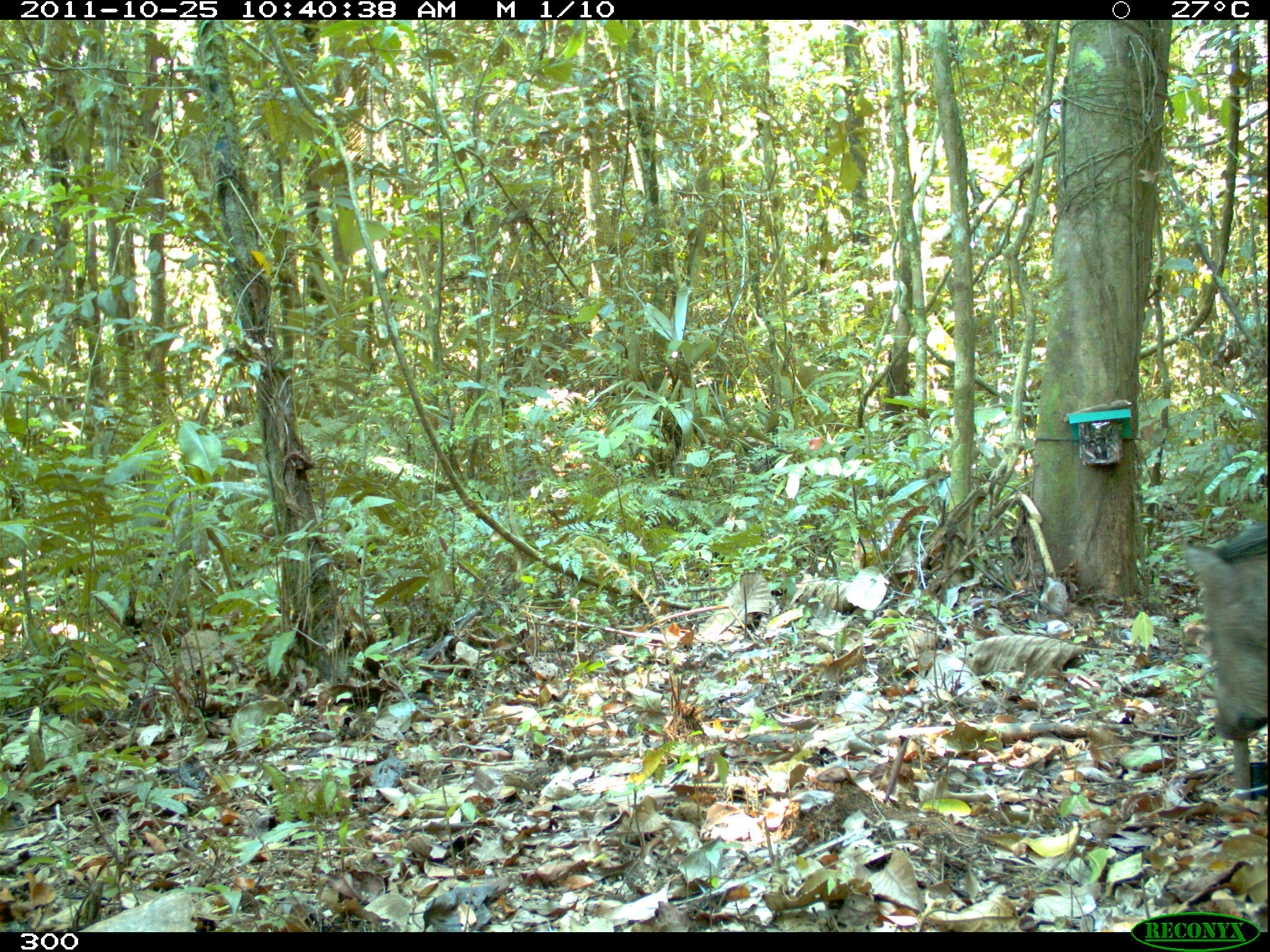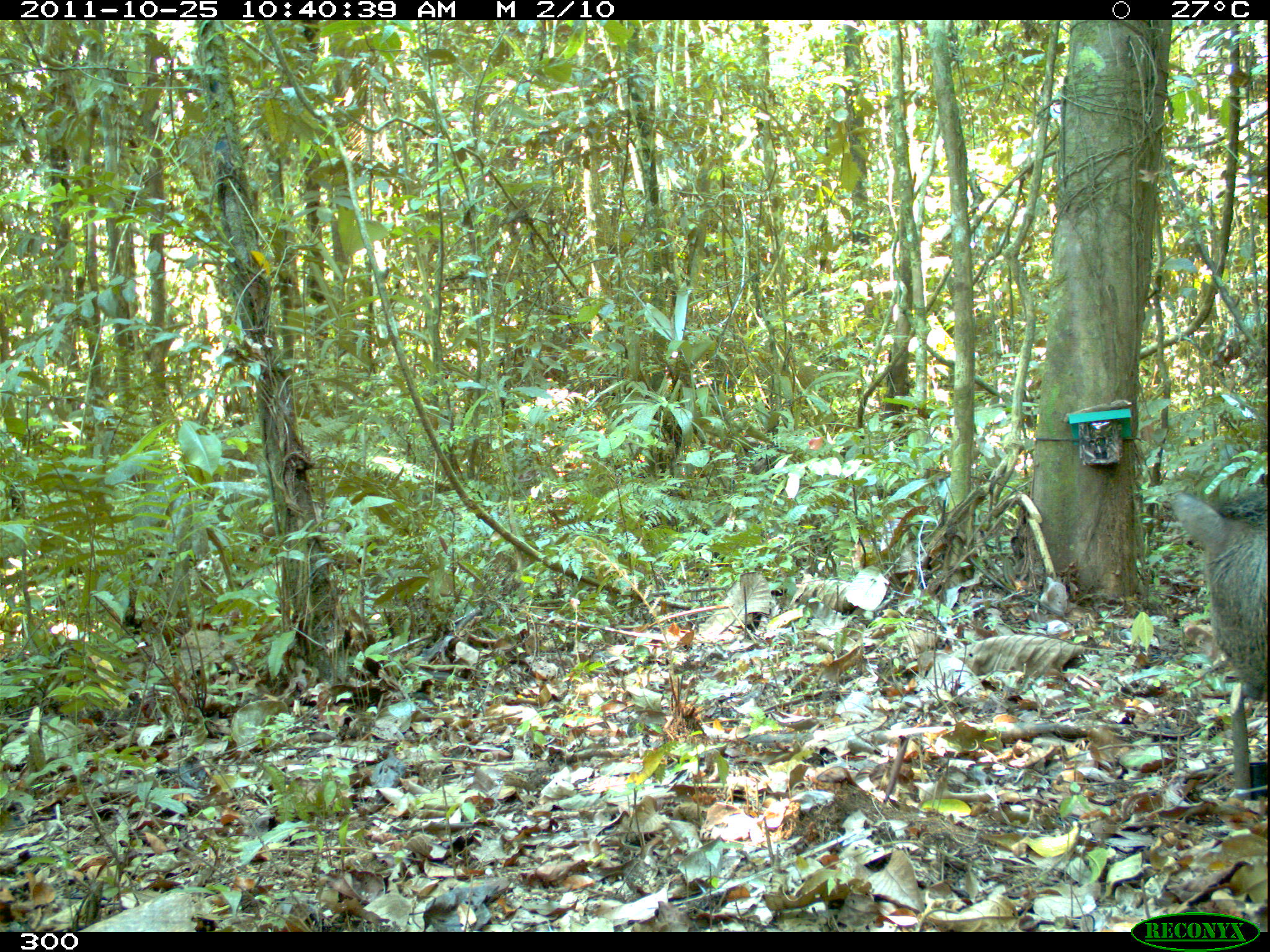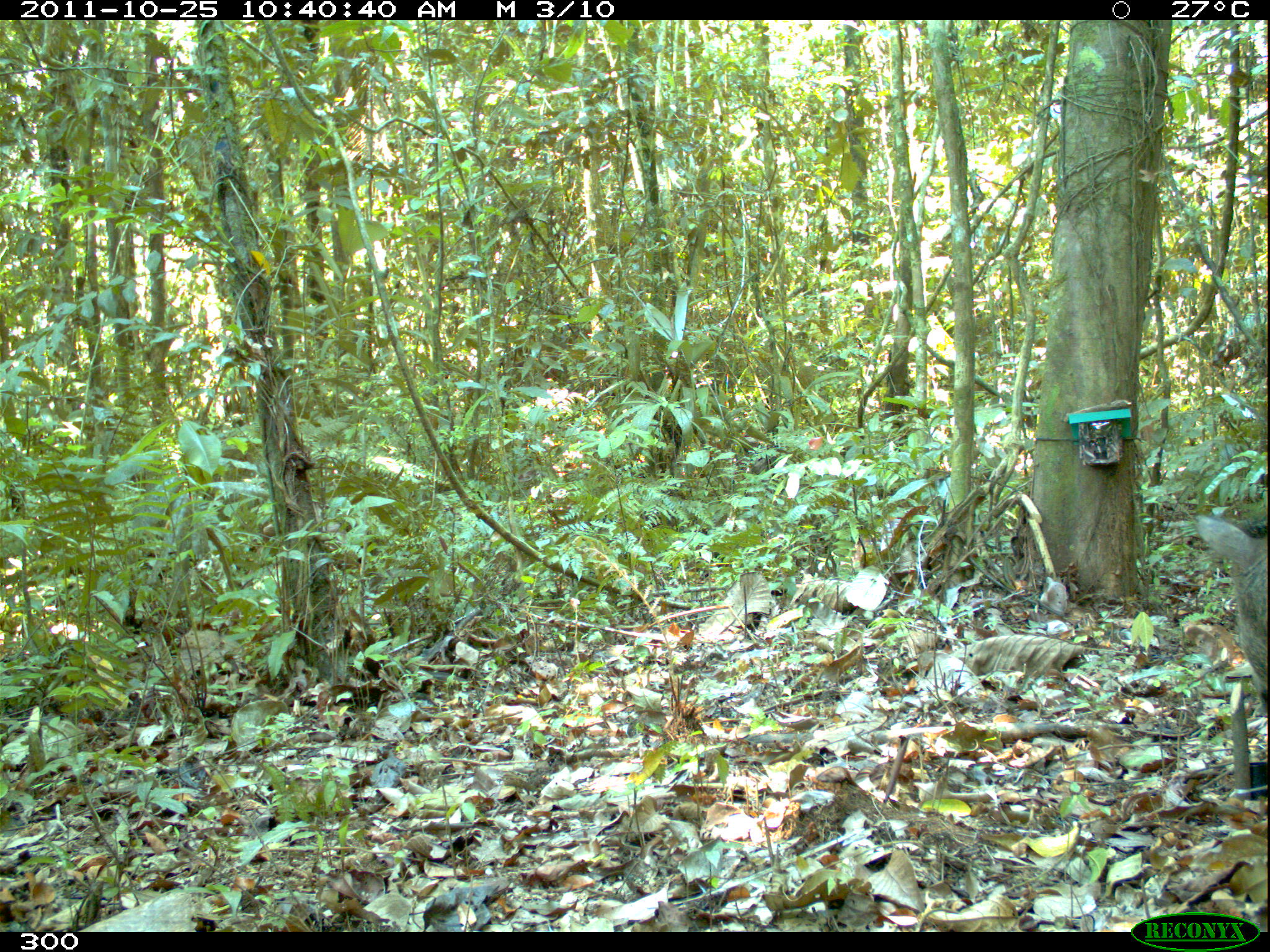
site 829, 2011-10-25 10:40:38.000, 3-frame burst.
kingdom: Animalia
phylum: Chordata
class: Mammalia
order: Artiodactyla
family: Tayassuidae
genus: Pecari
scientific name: Pecari tajacu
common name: collared peccary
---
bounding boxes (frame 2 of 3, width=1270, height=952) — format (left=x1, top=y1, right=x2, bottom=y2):
pecari tajacu: (left=1167, top=485, right=1270, bottom=701)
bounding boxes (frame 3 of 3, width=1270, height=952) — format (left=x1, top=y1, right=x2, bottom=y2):
pecari tajacu: (left=1193, top=513, right=1268, bottom=705)